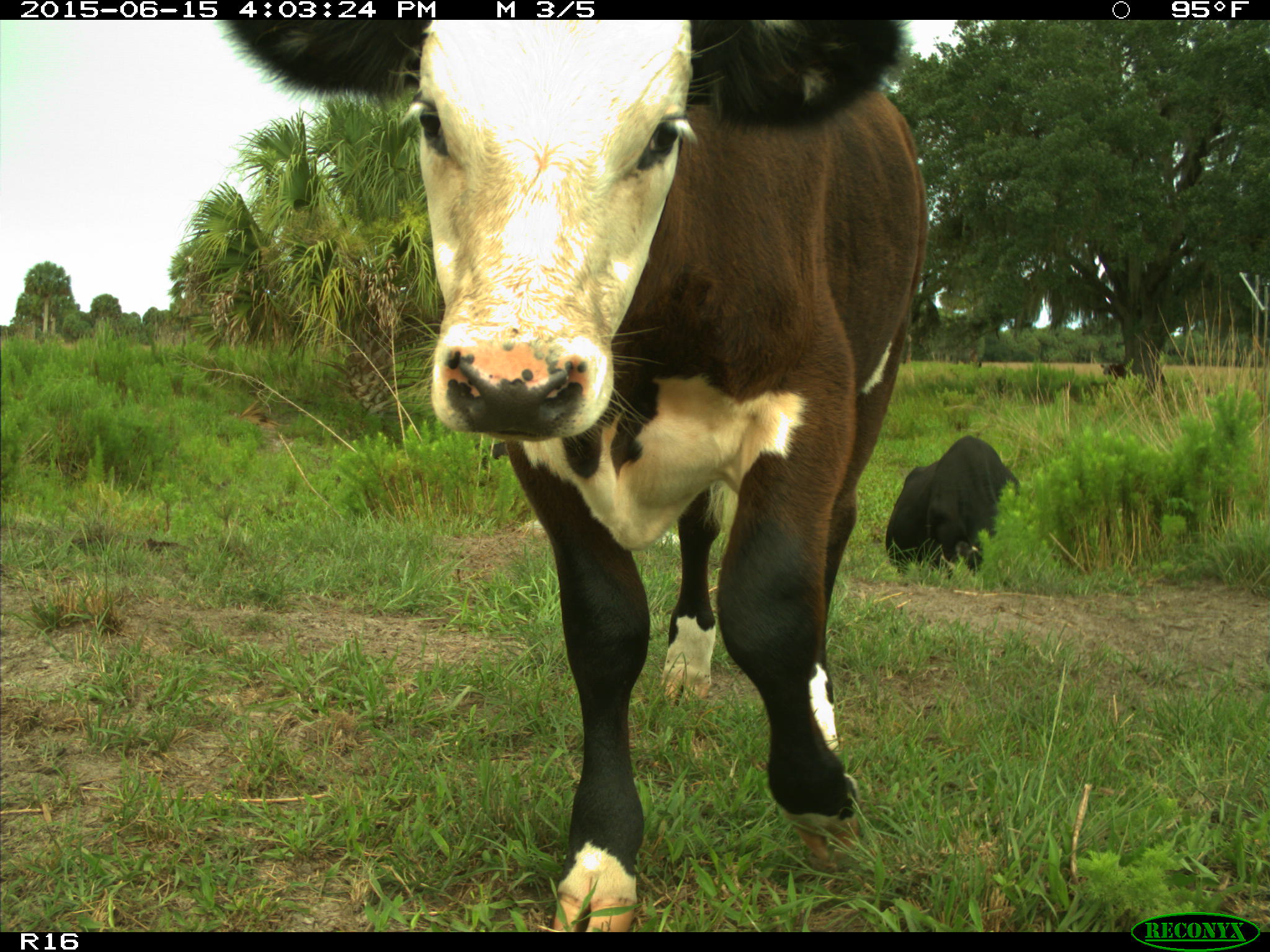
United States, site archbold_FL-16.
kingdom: Animalia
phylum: Chordata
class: Mammalia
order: Artiodactyla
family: Bovidae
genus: Bos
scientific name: Bos taurus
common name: domestic cow